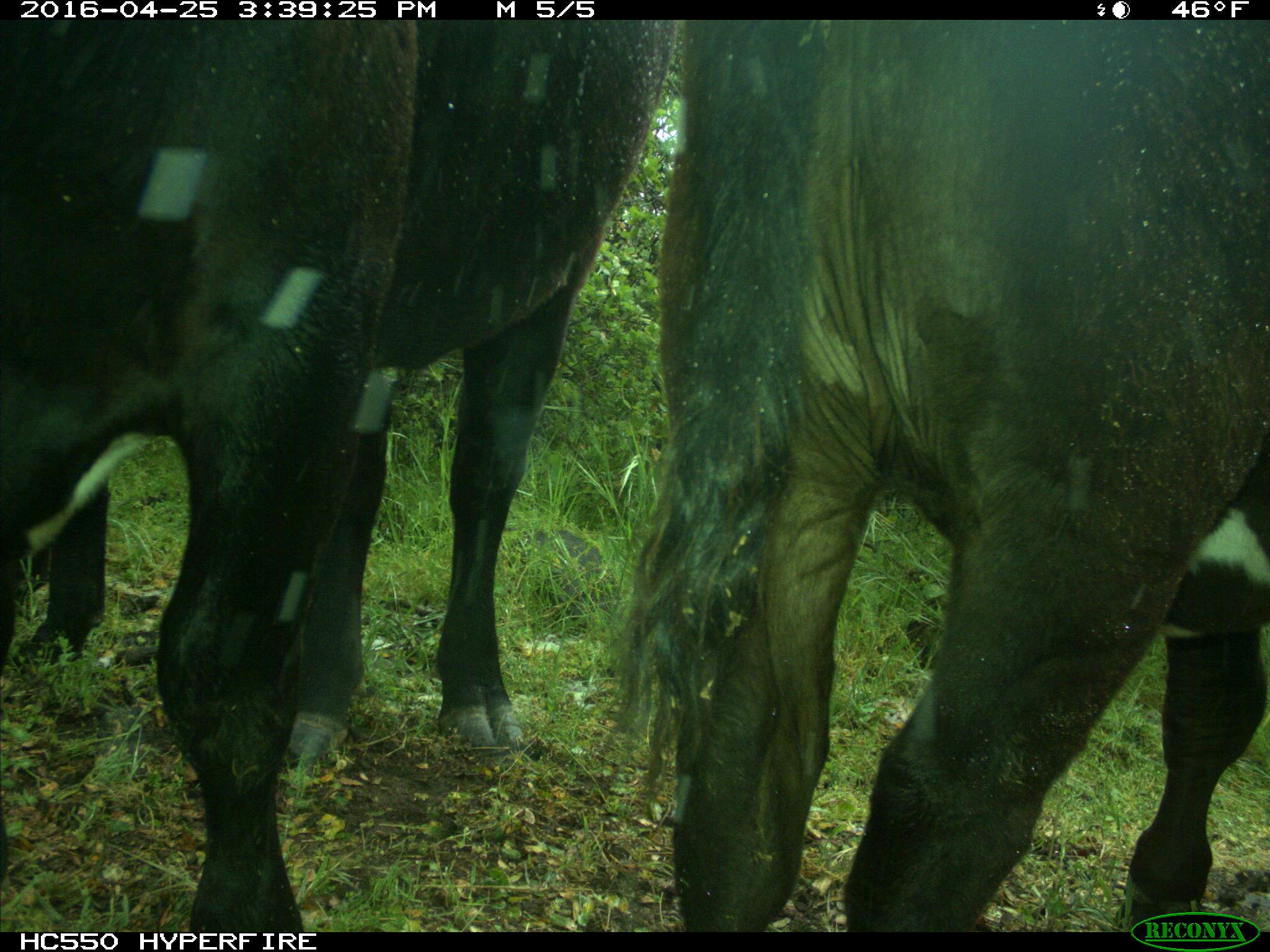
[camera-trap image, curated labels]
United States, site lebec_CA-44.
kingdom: Animalia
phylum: Chordata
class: Mammalia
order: Artiodactyla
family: Bovidae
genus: Bos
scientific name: Bos taurus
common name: domestic cow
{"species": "Bos taurus (domestic cow)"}